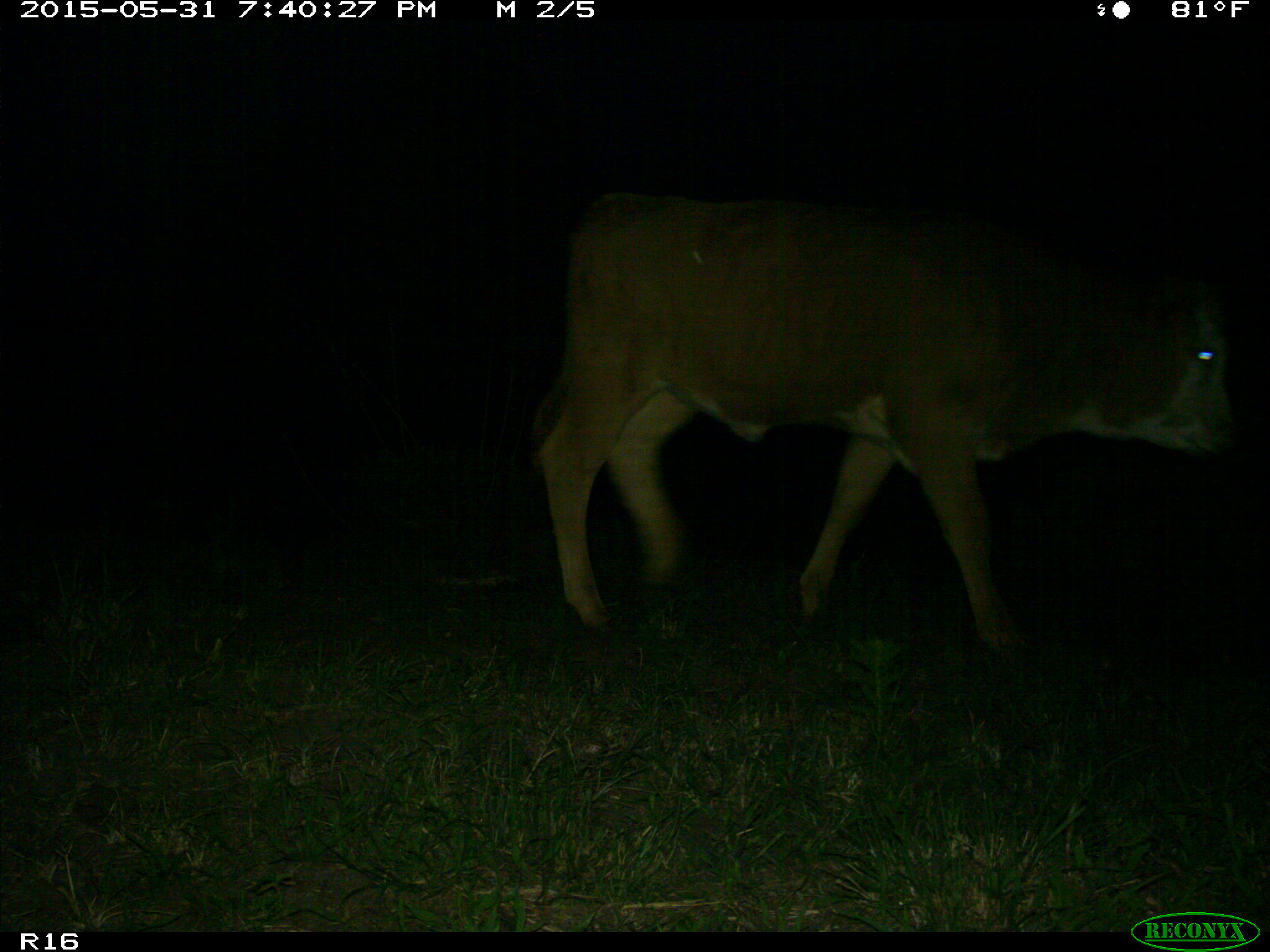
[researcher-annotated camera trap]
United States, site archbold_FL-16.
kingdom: Animalia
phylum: Chordata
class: Mammalia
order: Artiodactyla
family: Bovidae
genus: Bos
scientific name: Bos taurus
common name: domestic cow